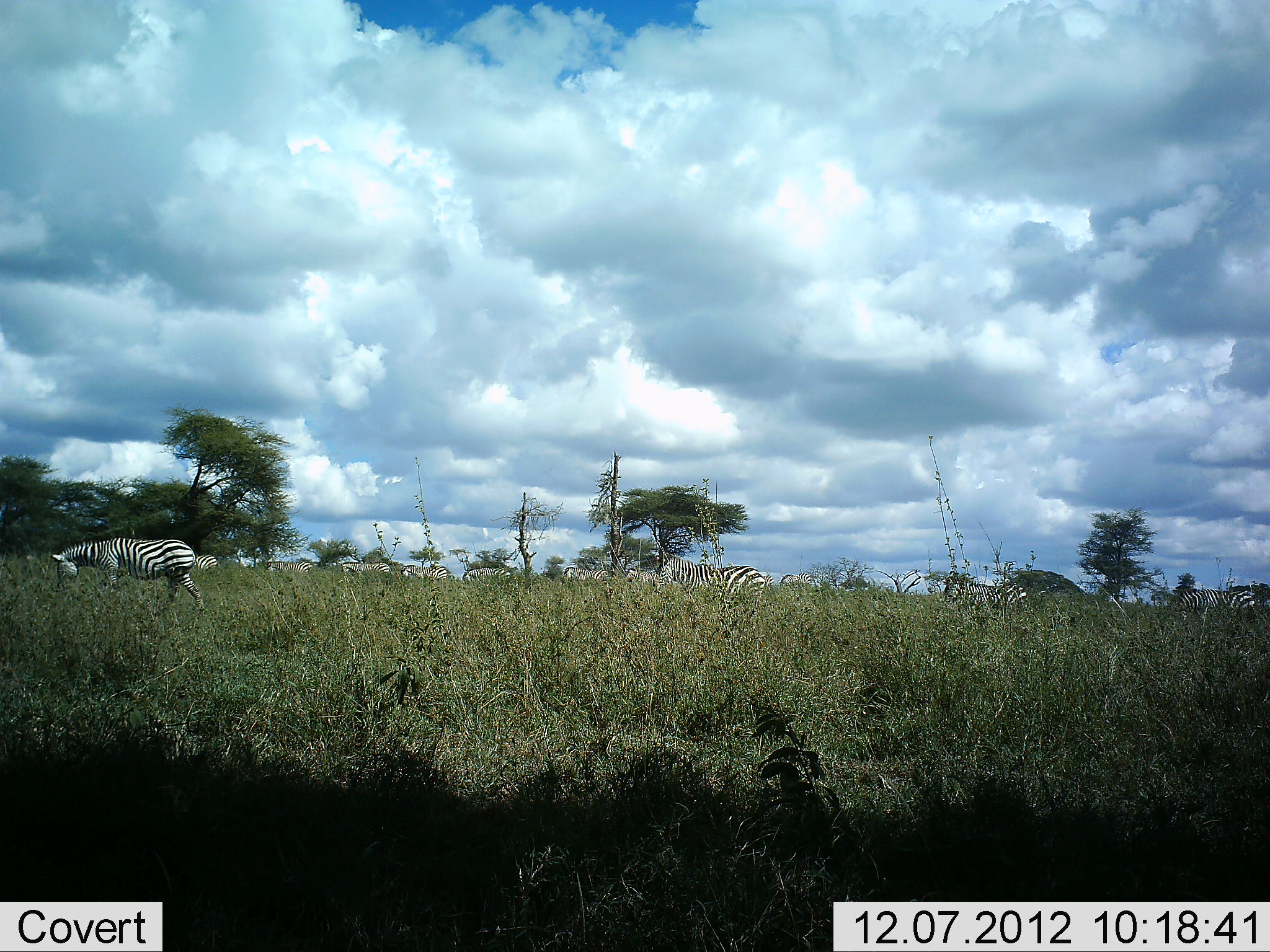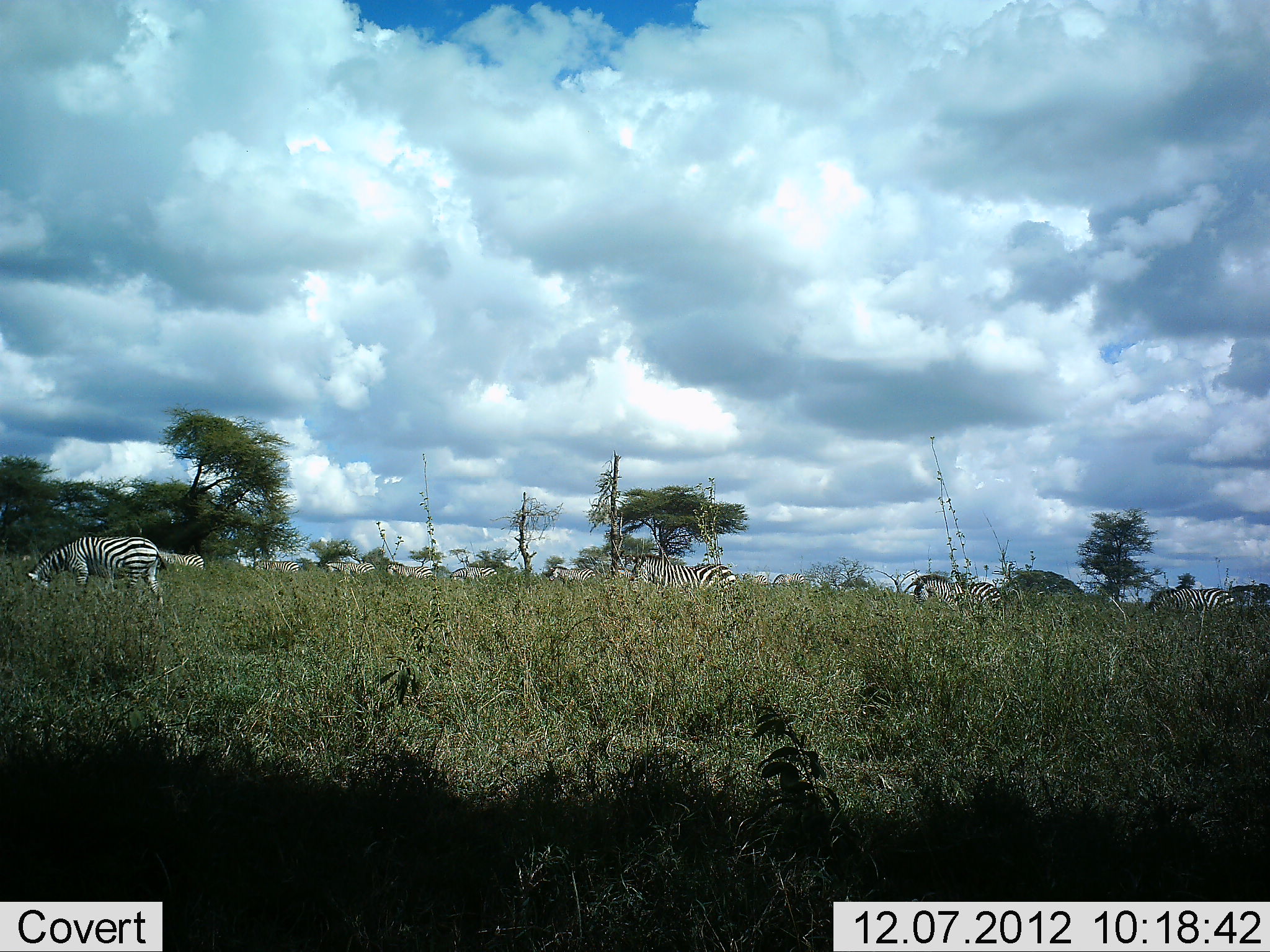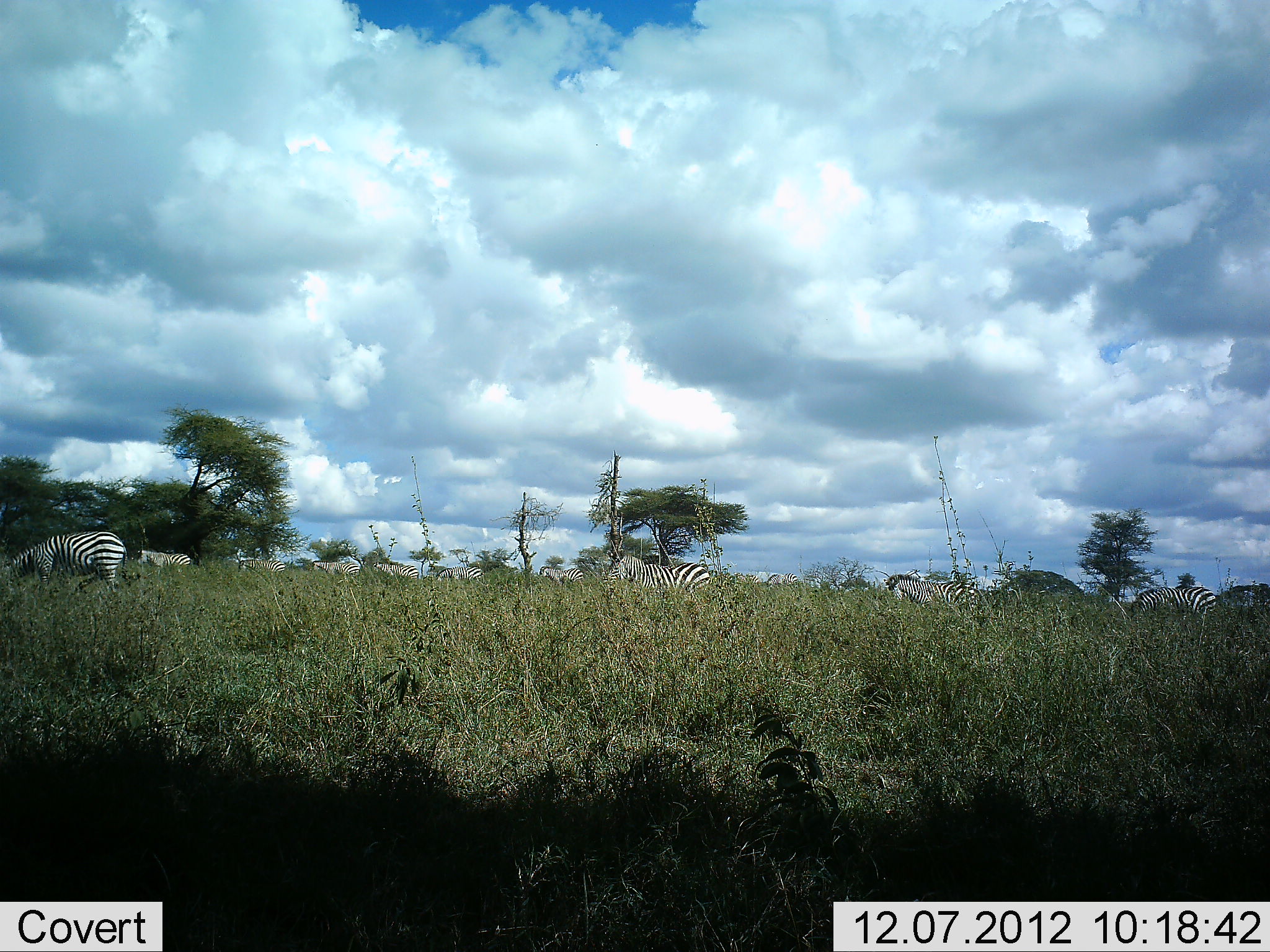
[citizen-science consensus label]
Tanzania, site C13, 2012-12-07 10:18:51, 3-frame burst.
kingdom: Animalia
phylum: Chordata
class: Mammalia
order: Perissodactyla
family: Equidae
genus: Equus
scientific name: Equus quagga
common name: plains zebra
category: zebra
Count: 11-50.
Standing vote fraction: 10%.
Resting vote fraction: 0%.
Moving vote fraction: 100%.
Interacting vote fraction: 0%.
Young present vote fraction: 0%.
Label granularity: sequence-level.